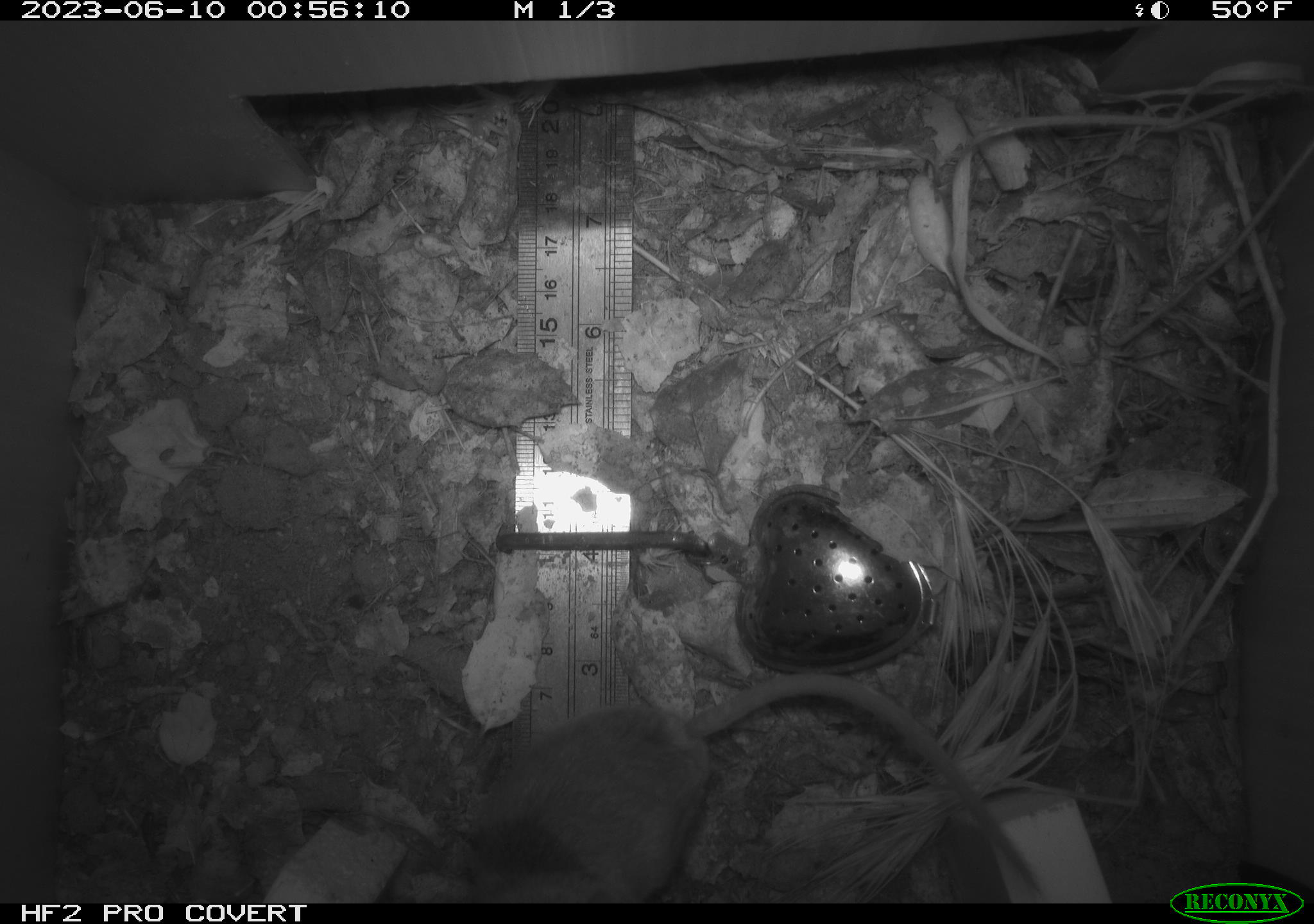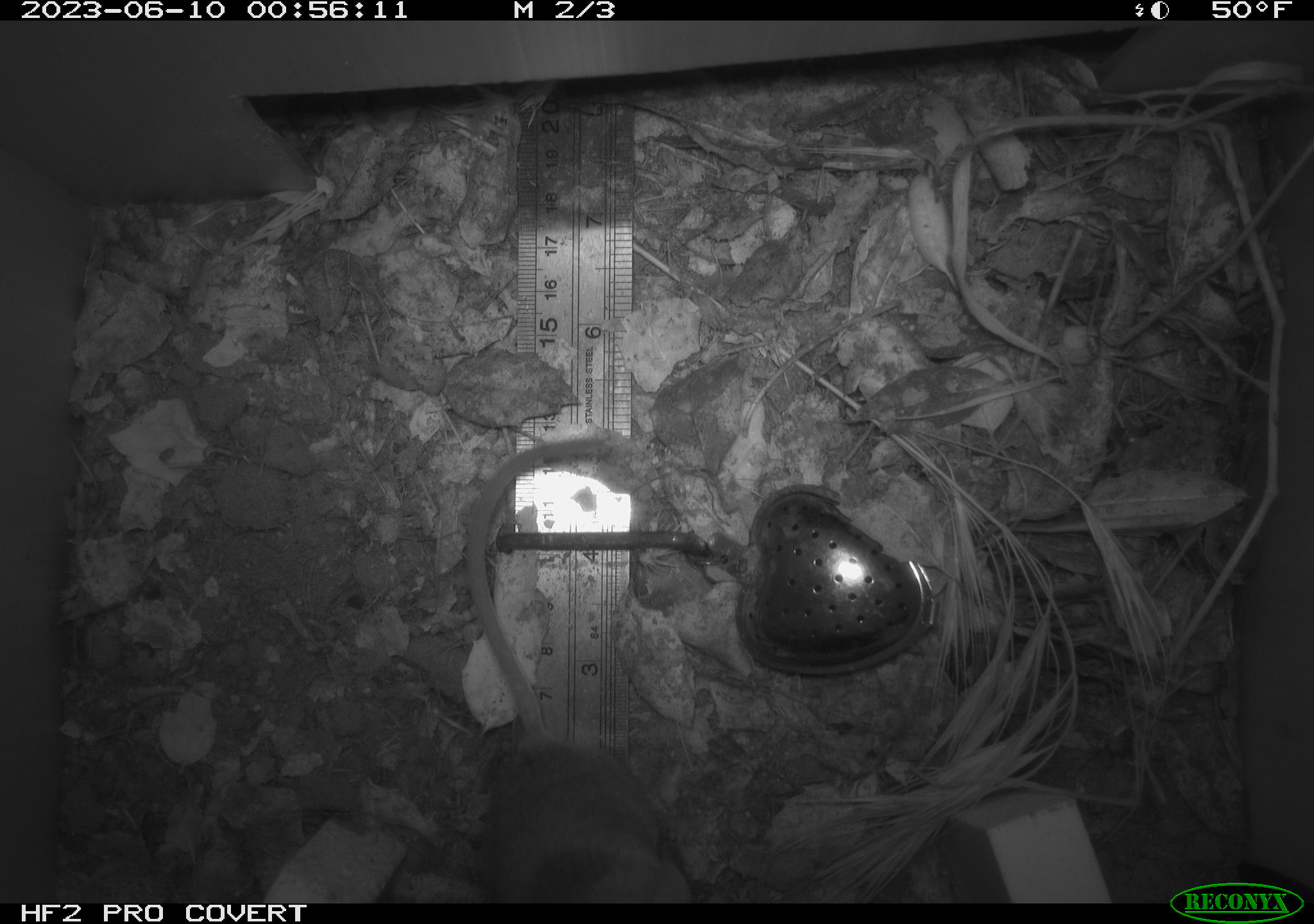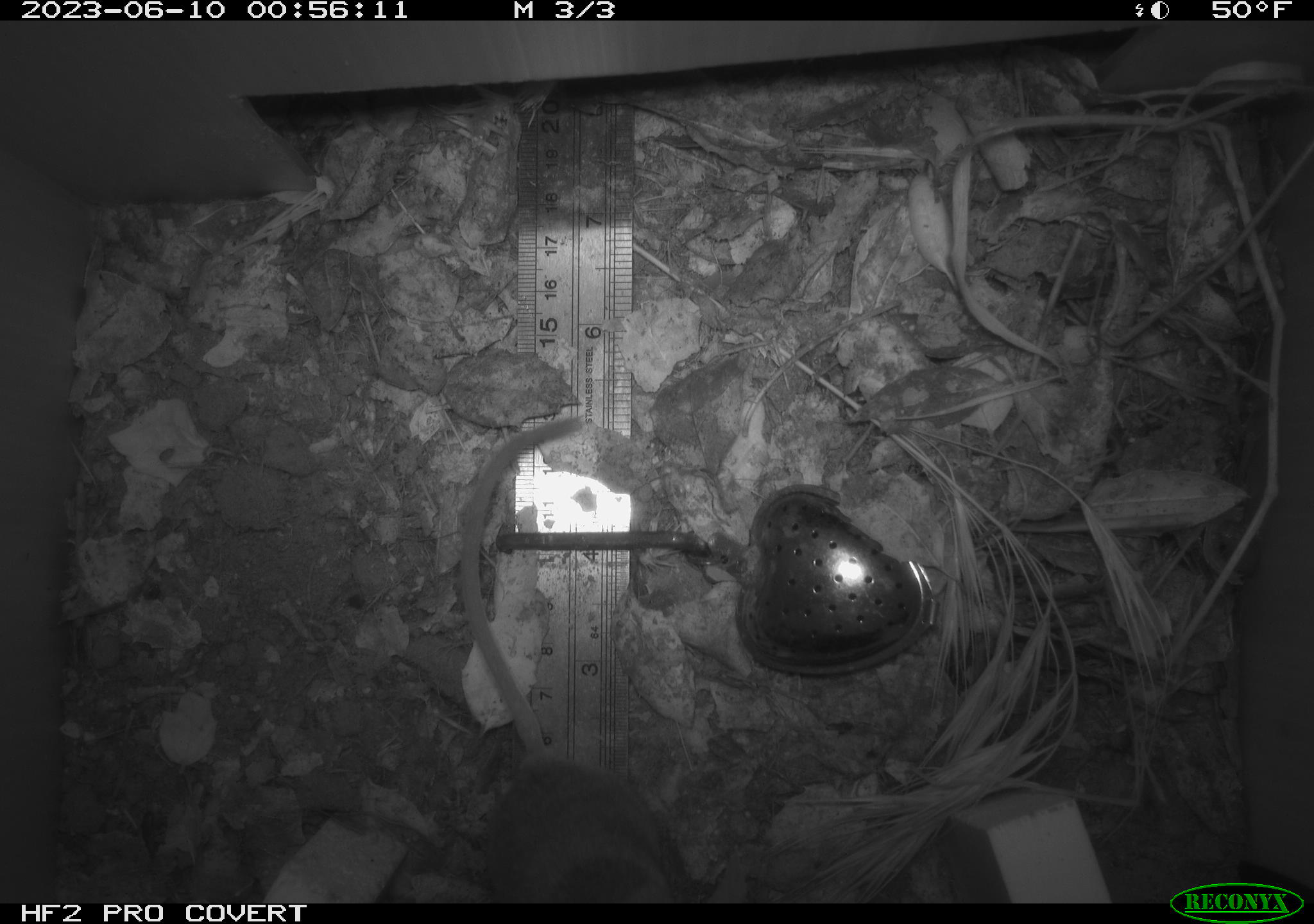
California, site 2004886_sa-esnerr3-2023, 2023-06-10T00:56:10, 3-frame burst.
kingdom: Animalia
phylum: Chordata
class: Mammalia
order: Rodentia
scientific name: Rodentia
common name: mouse species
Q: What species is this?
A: Mouse species (Rodentia).